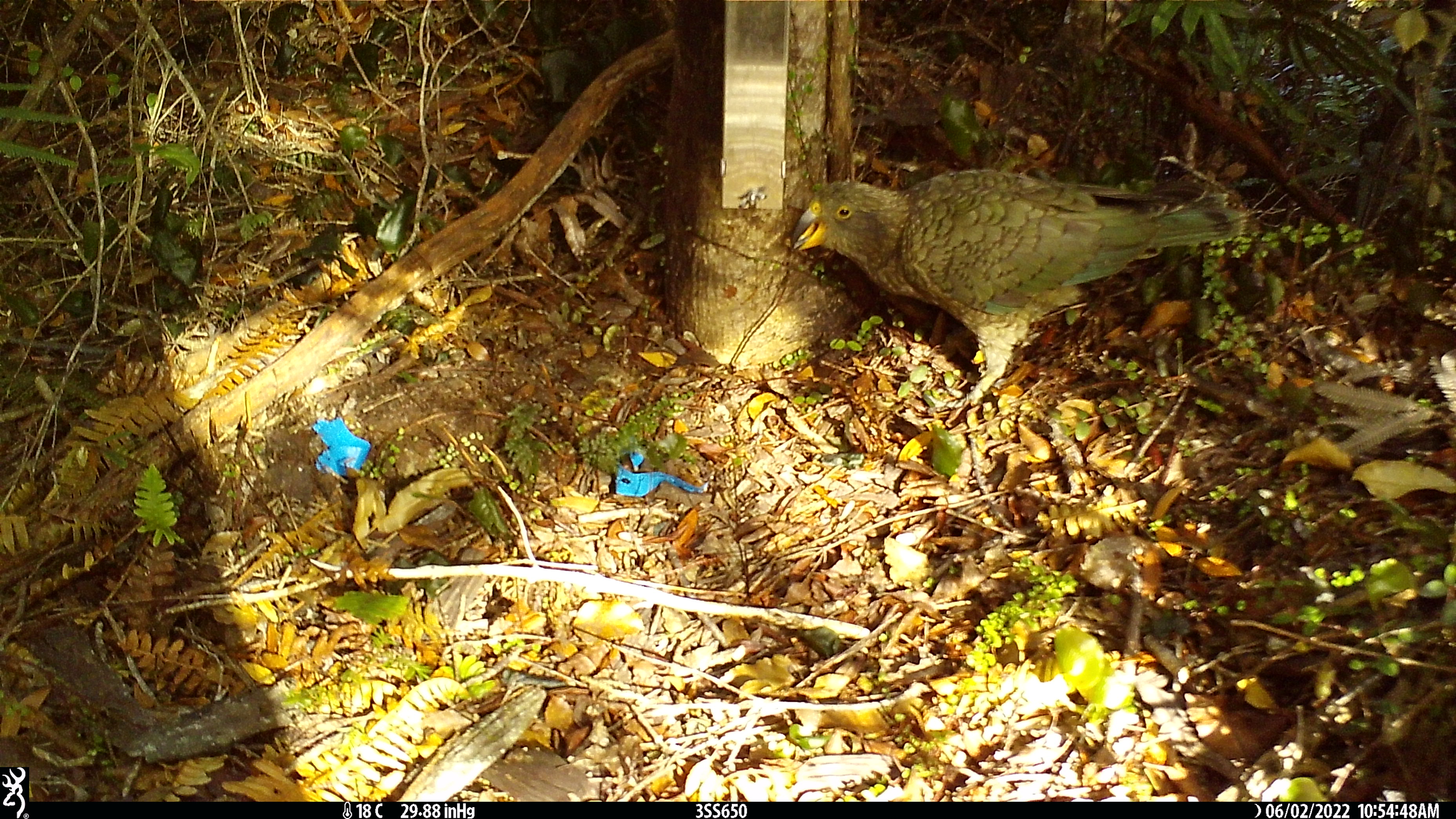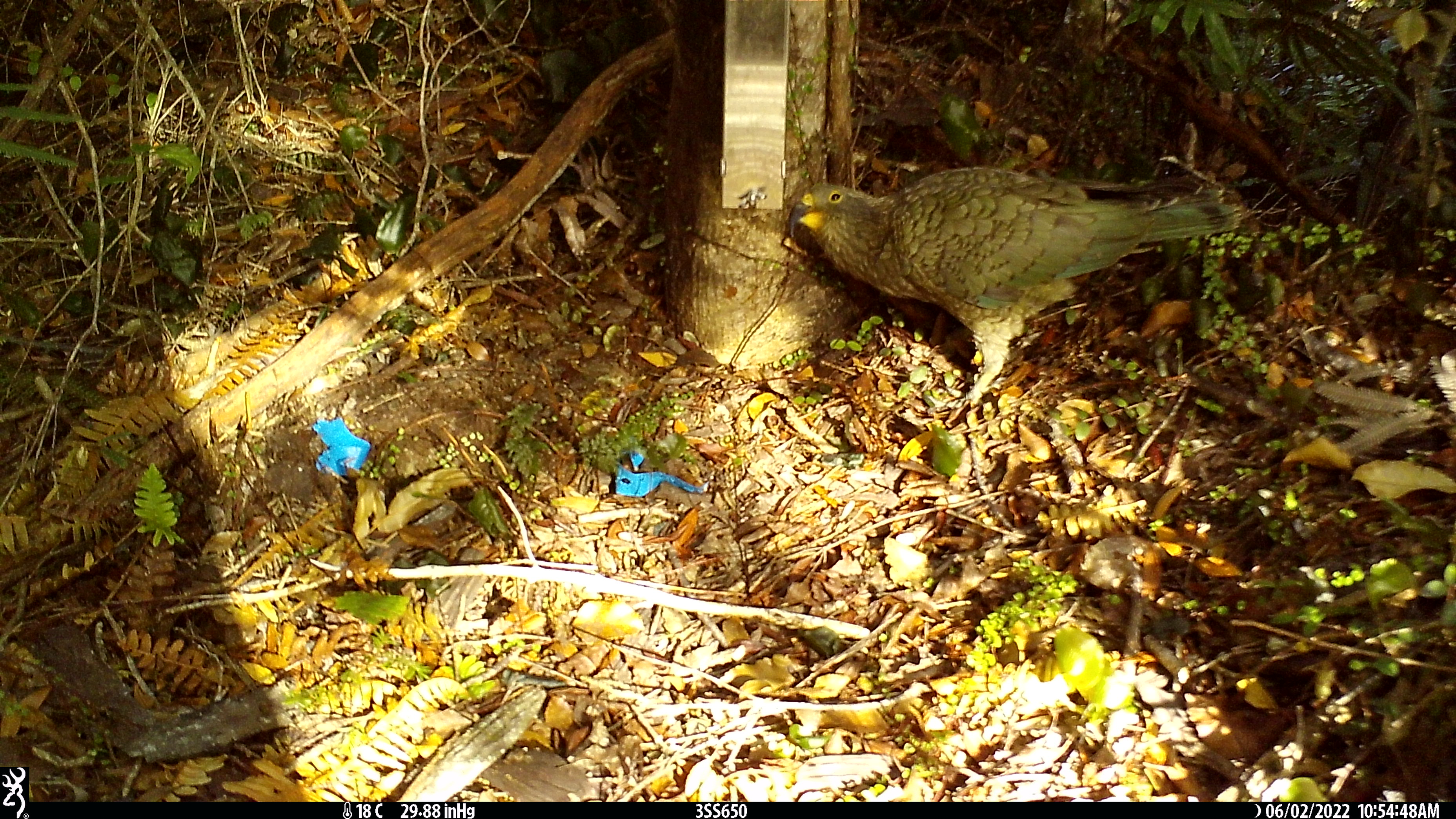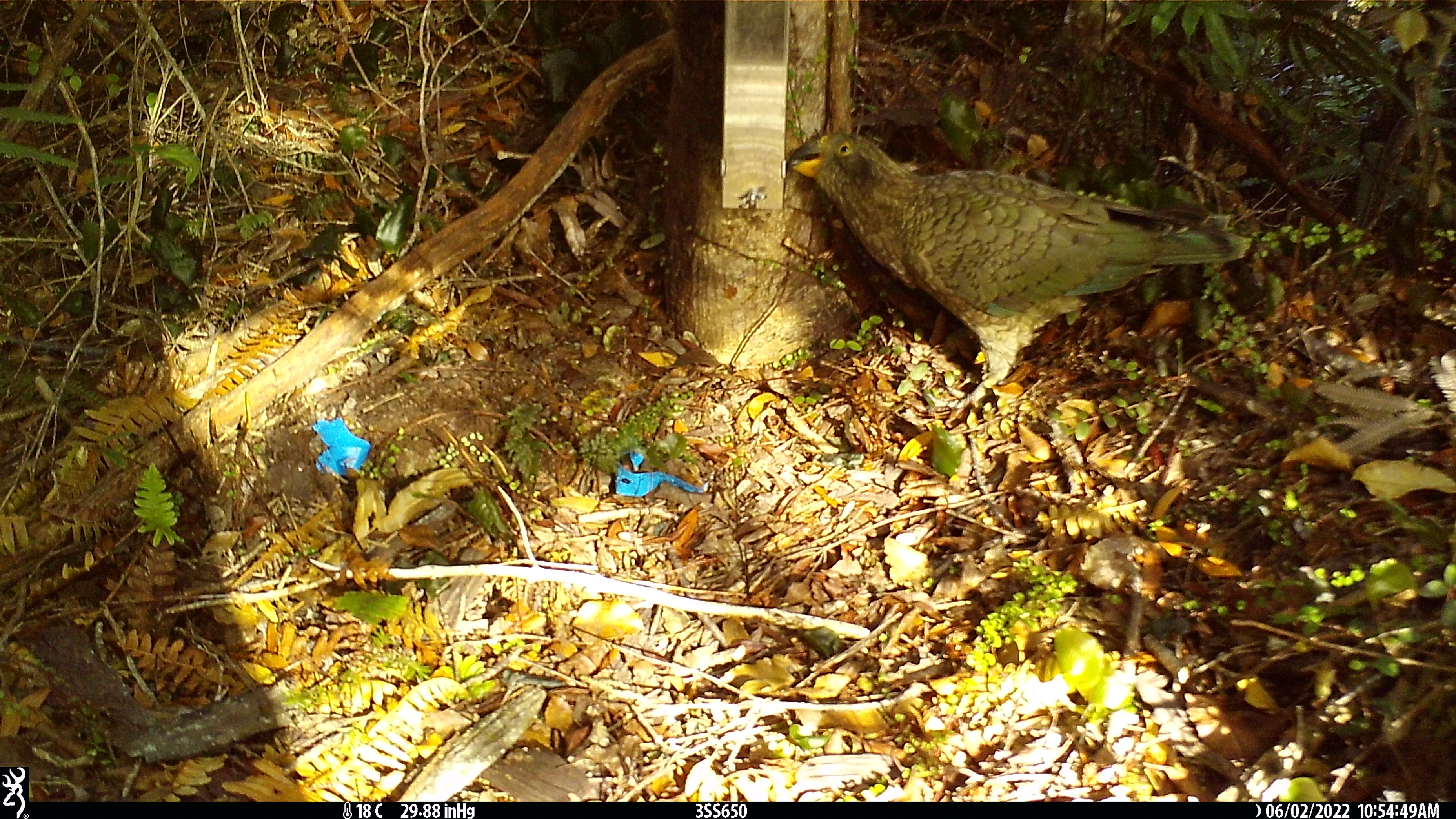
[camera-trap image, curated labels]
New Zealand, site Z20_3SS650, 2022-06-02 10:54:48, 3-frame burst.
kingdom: Animalia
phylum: Chordata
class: Aves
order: Psittaciformes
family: Strigopidae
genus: Nestor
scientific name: Nestor notabilis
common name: kea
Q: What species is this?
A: Kea (Nestor notabilis).